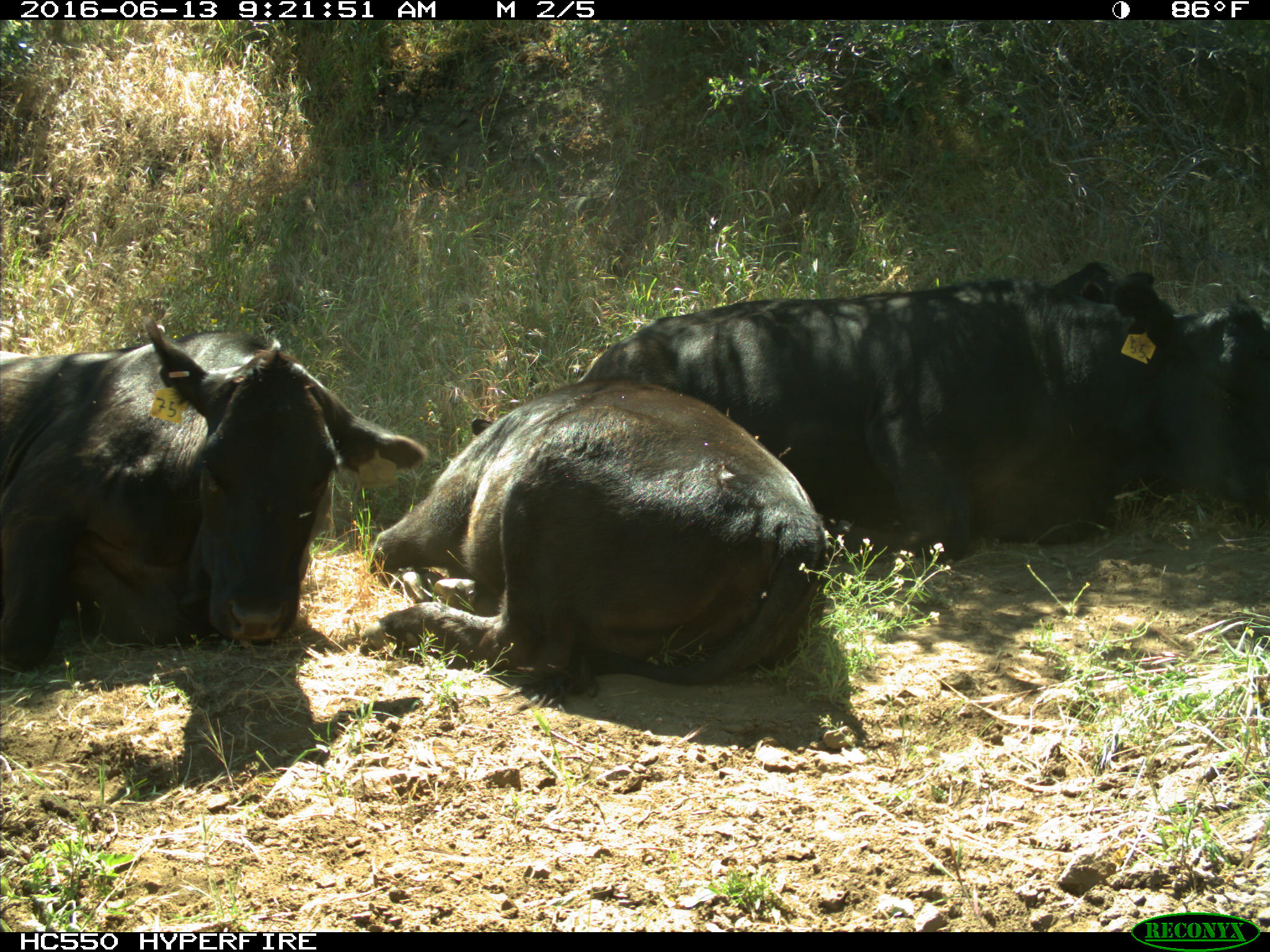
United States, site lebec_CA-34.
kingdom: Animalia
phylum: Chordata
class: Mammalia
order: Artiodactyla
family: Bovidae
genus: Bos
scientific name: Bos taurus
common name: domestic cow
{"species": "Bos taurus (domestic cow)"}